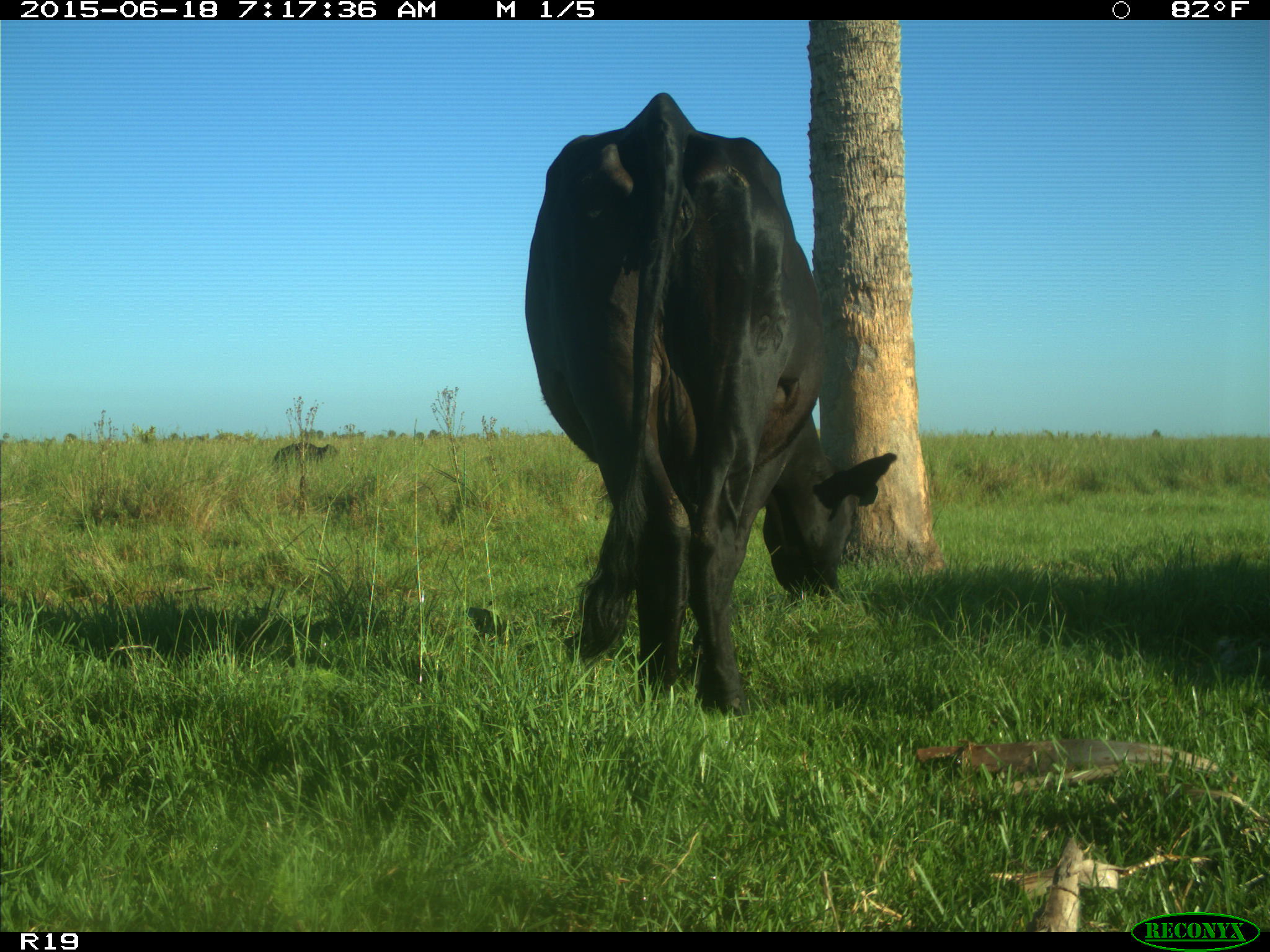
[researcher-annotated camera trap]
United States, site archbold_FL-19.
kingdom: Animalia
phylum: Chordata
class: Mammalia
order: Artiodactyla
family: Bovidae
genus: Bos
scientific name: Bos taurus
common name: domestic cow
Bos taurus (domestic cow).